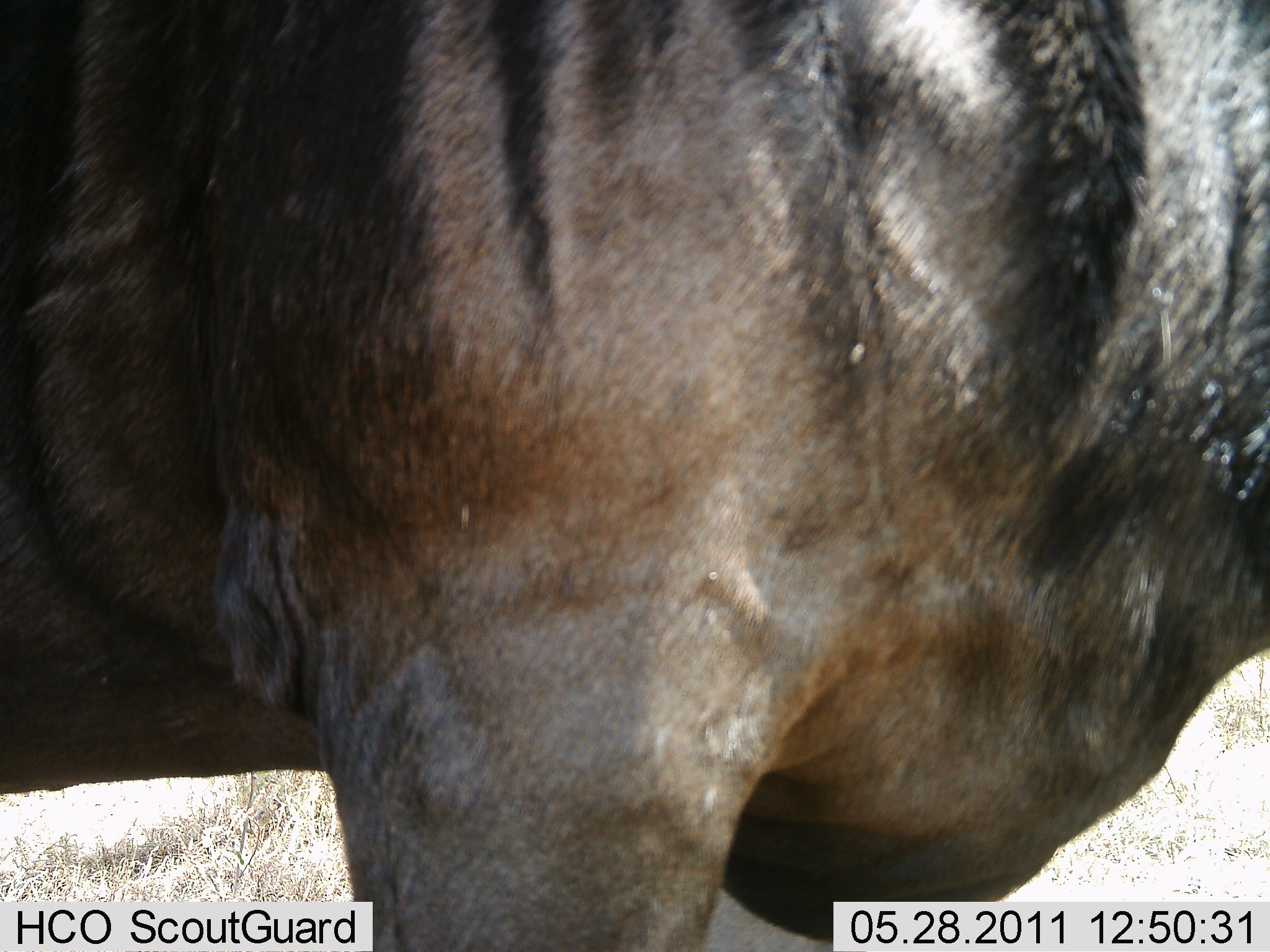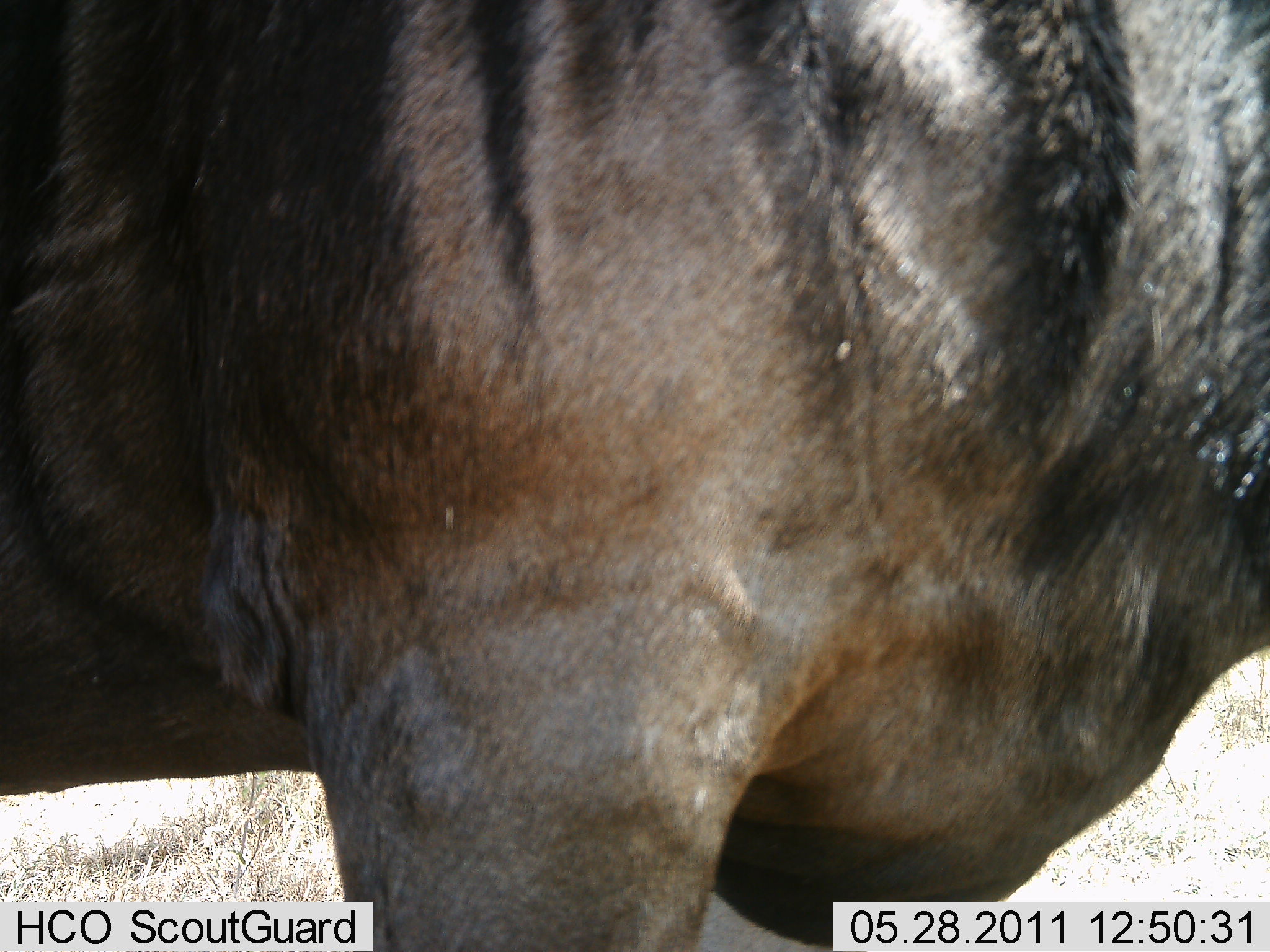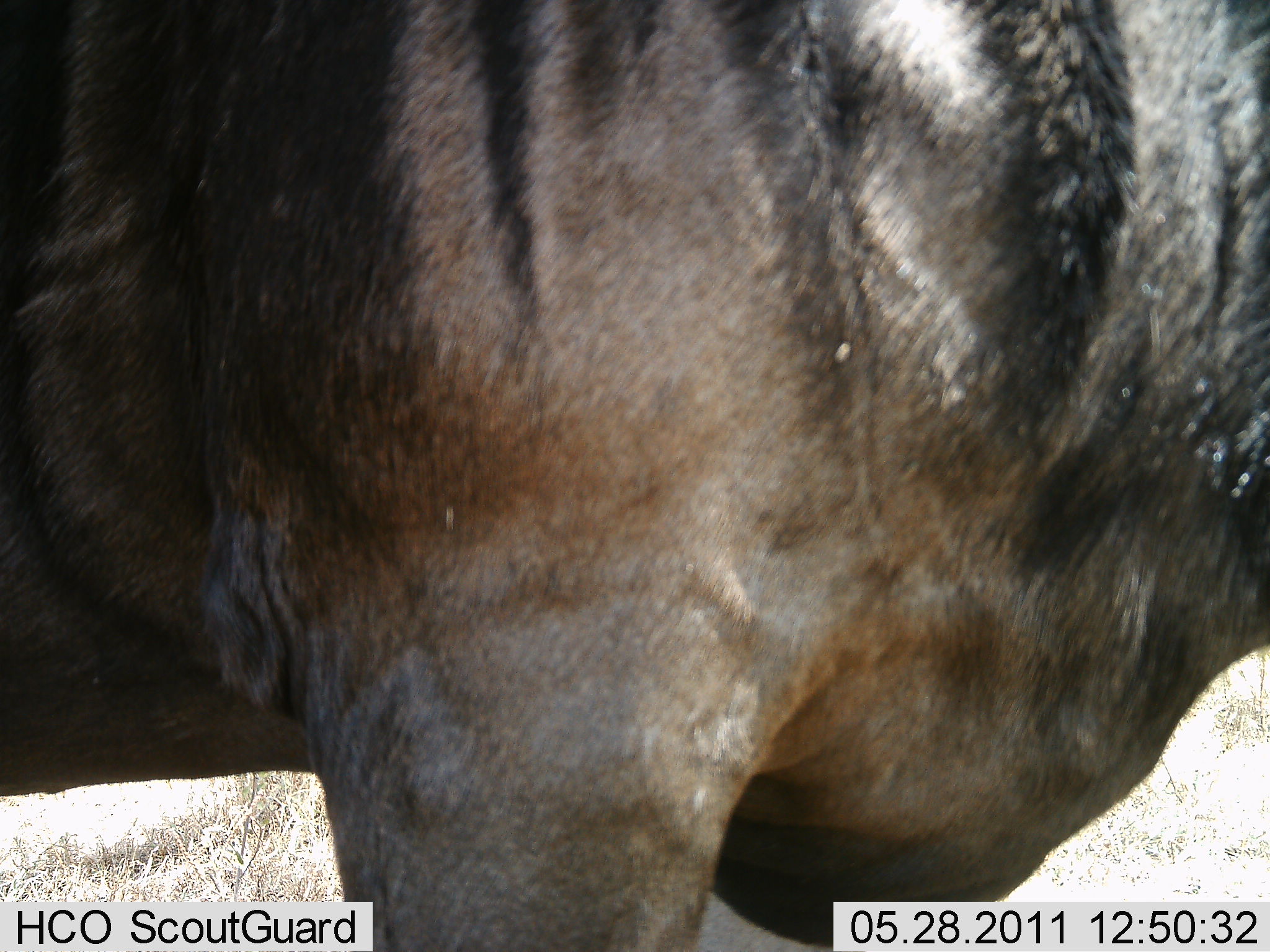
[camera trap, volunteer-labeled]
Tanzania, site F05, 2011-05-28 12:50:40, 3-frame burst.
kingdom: Animalia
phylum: Chordata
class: Mammalia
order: Artiodactyla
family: Bovidae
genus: Connochaetes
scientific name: Connochaetes taurinus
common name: blue wildebeest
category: wildebeest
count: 1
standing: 100%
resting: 0%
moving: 0%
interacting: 0%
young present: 0%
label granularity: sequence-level